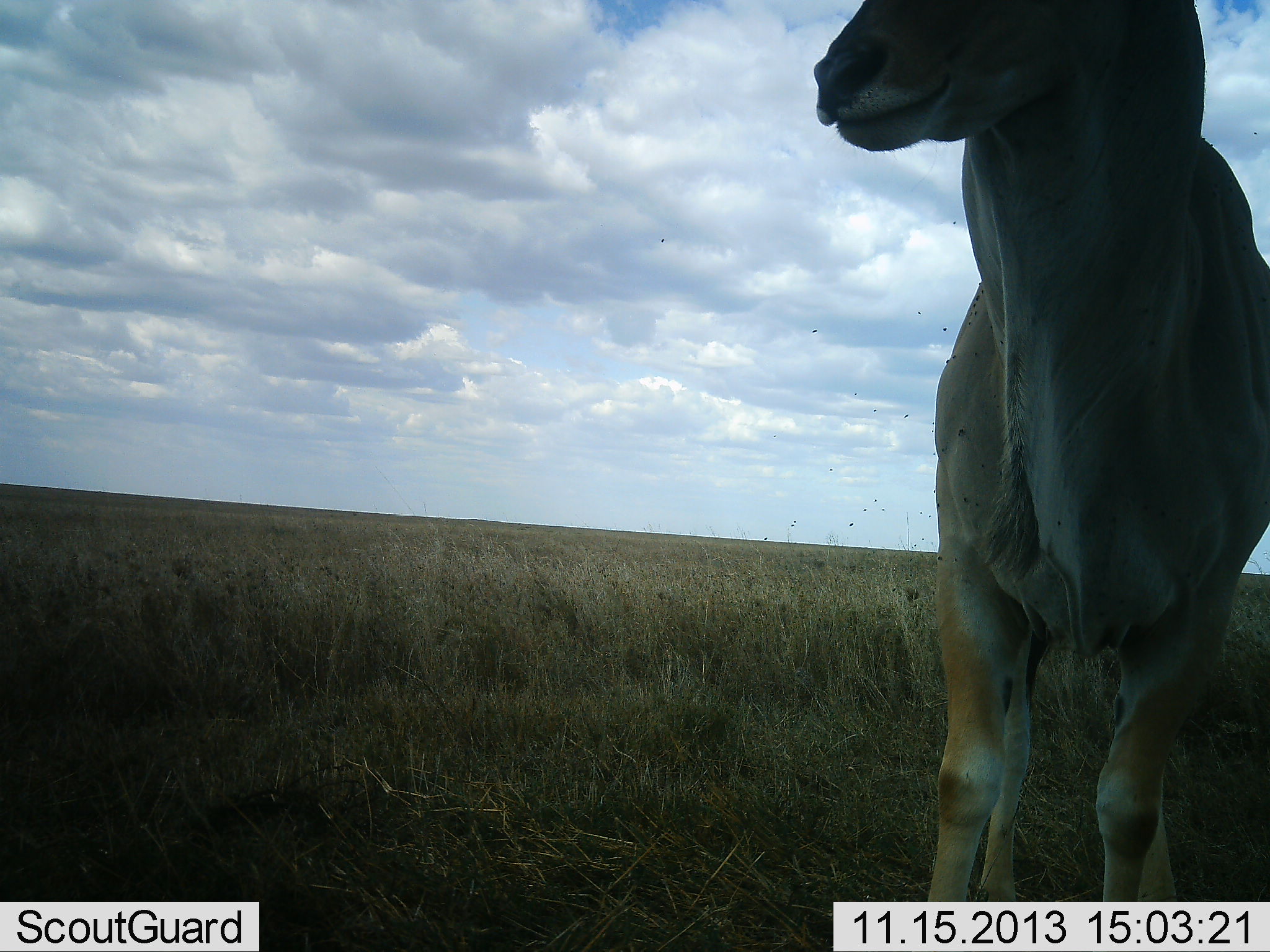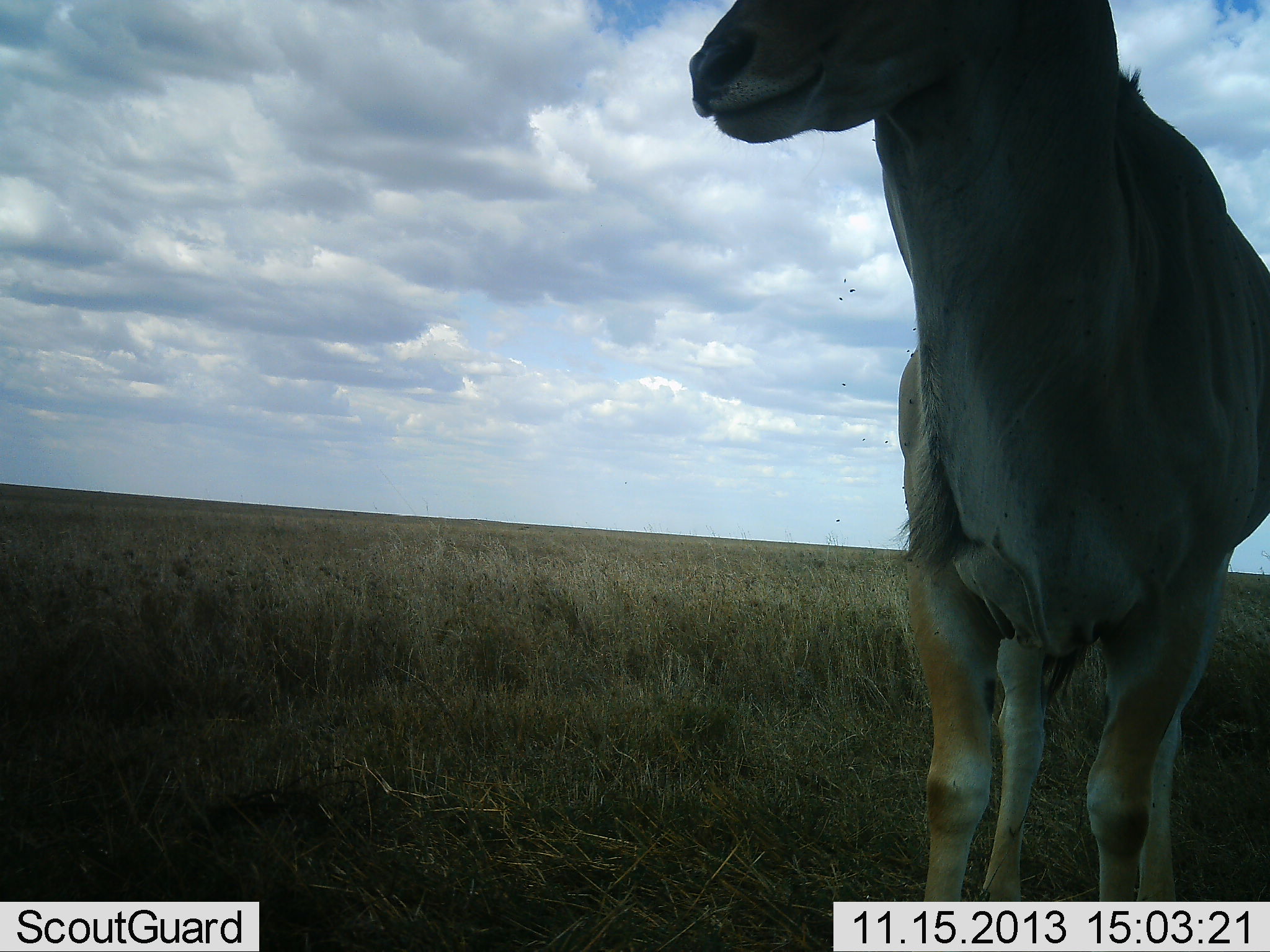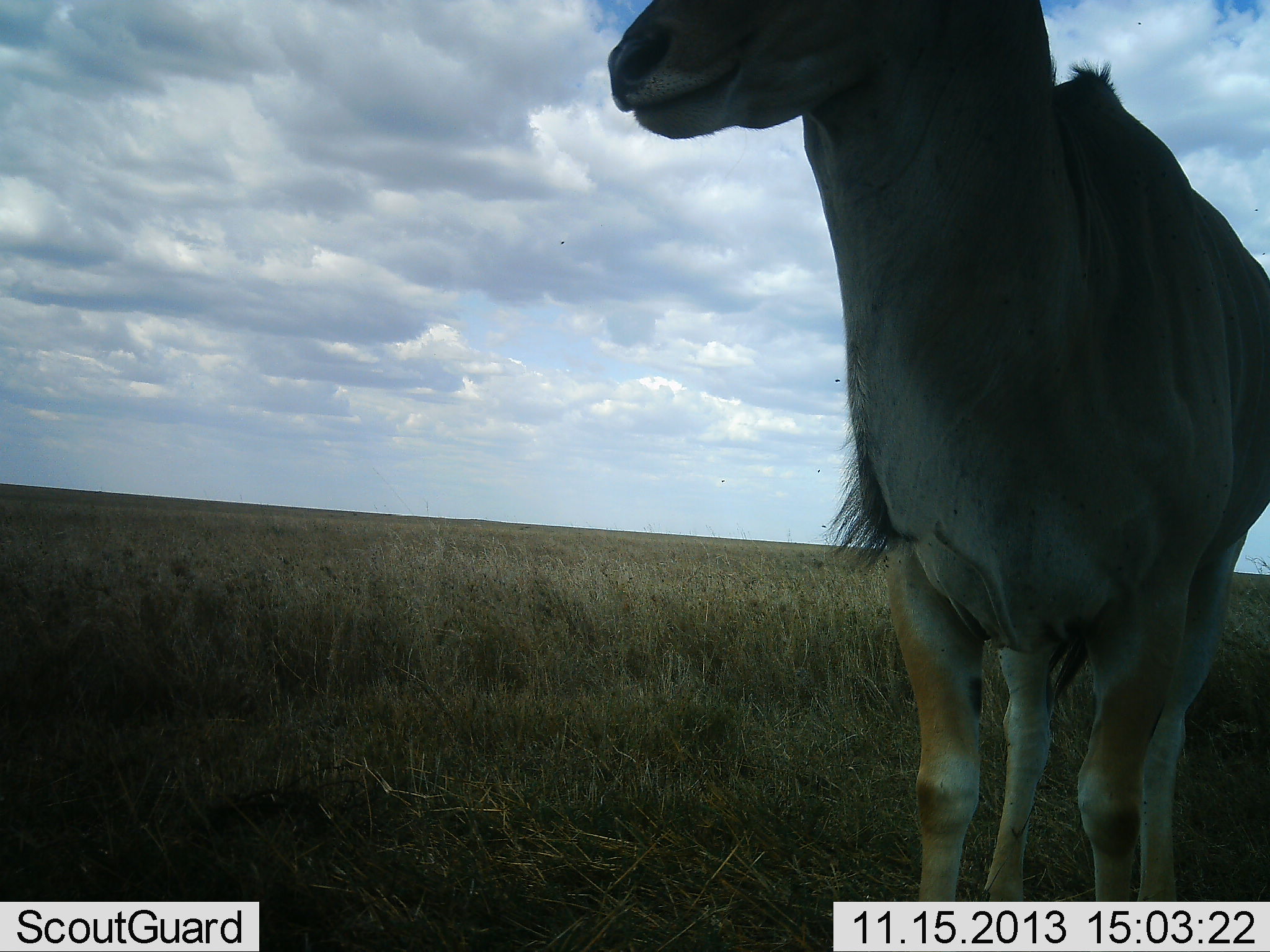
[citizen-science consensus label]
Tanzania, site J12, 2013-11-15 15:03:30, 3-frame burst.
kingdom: Animalia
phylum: Chordata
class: Mammalia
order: Artiodactyla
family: Bovidae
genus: Tragelaphus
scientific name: Tragelaphus oryx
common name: eland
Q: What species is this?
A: Eland (Tragelaphus oryx).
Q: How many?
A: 1.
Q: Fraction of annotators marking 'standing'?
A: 100%.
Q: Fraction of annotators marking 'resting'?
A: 0%.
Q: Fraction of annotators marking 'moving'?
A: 0%.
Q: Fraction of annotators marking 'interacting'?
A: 0%.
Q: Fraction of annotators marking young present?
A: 0%.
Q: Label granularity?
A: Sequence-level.